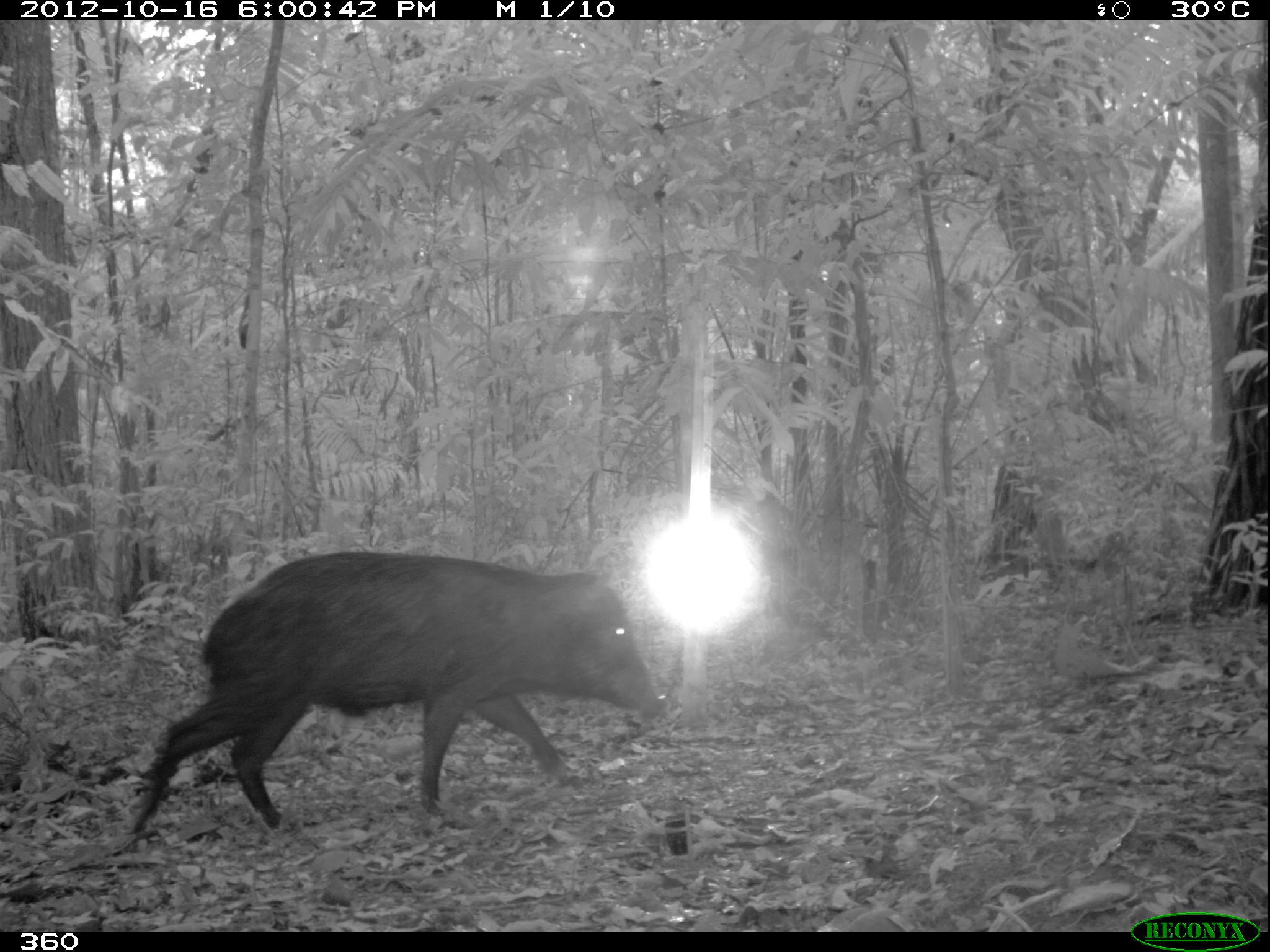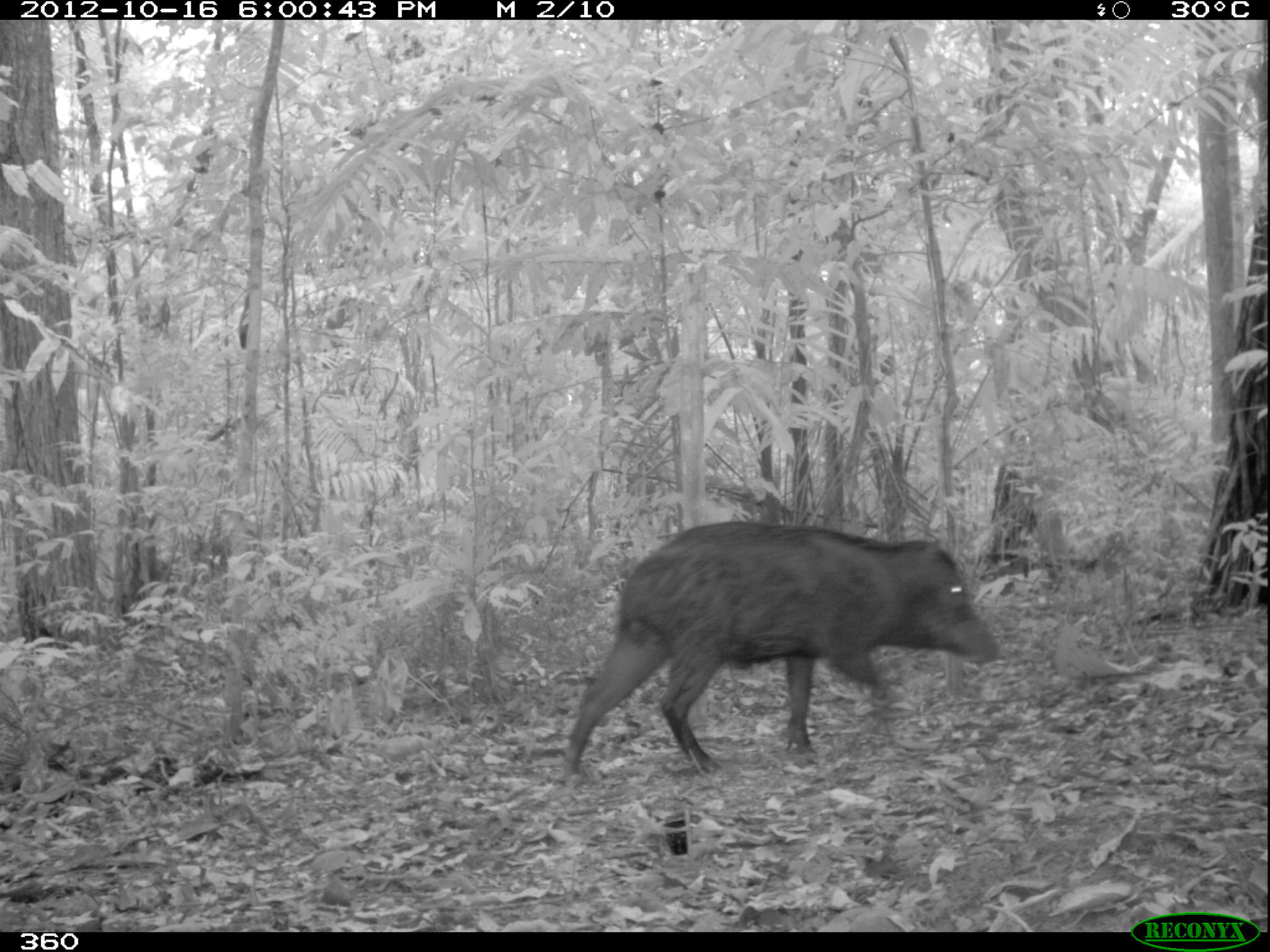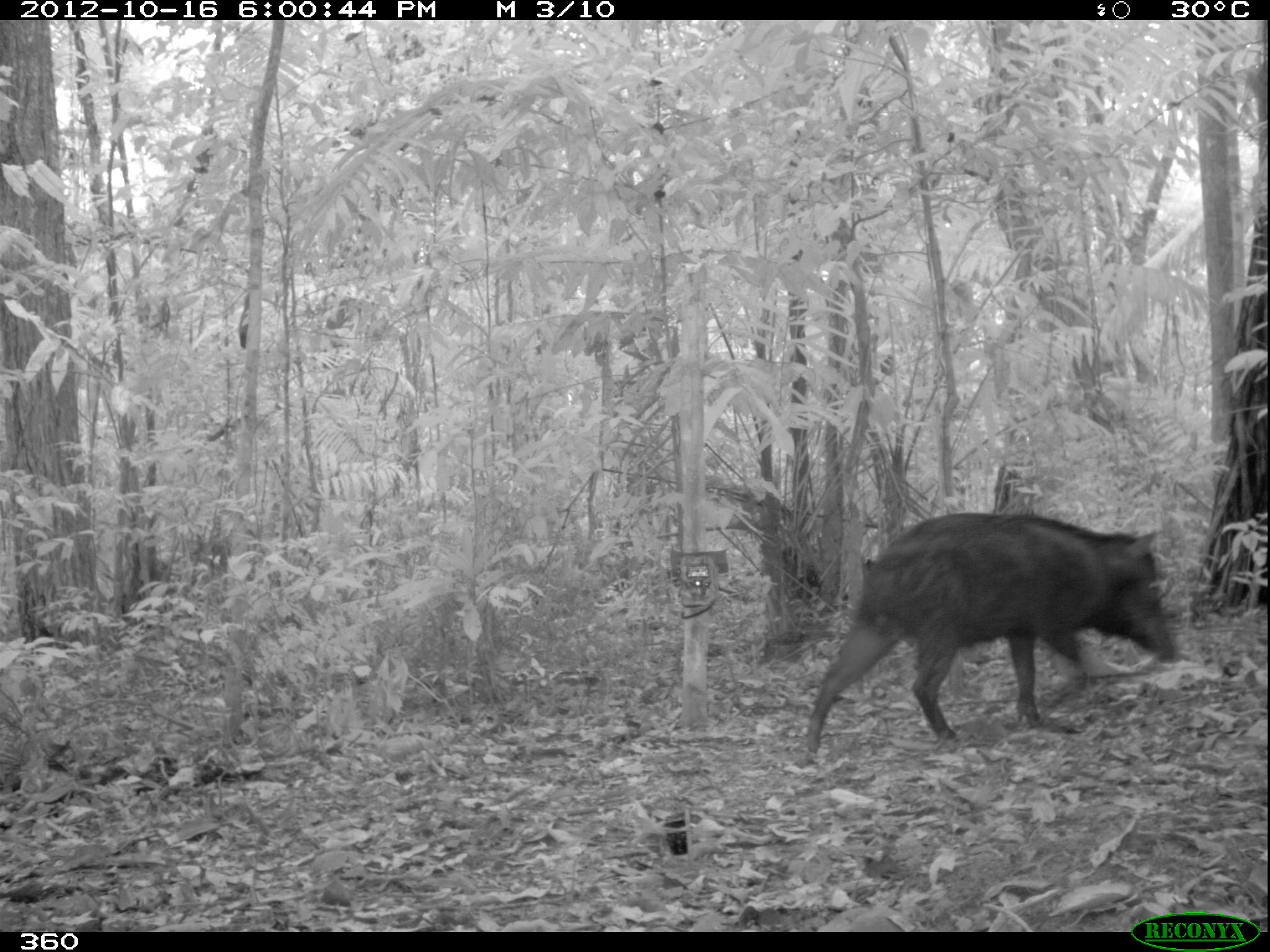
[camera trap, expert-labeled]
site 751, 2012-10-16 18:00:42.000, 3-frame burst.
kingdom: Animalia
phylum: Chordata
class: Mammalia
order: Artiodactyla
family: Tayassuidae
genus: Tayassu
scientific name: Tayassu pecari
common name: white-lipped peccary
Tayassu pecari (white-lipped peccary).